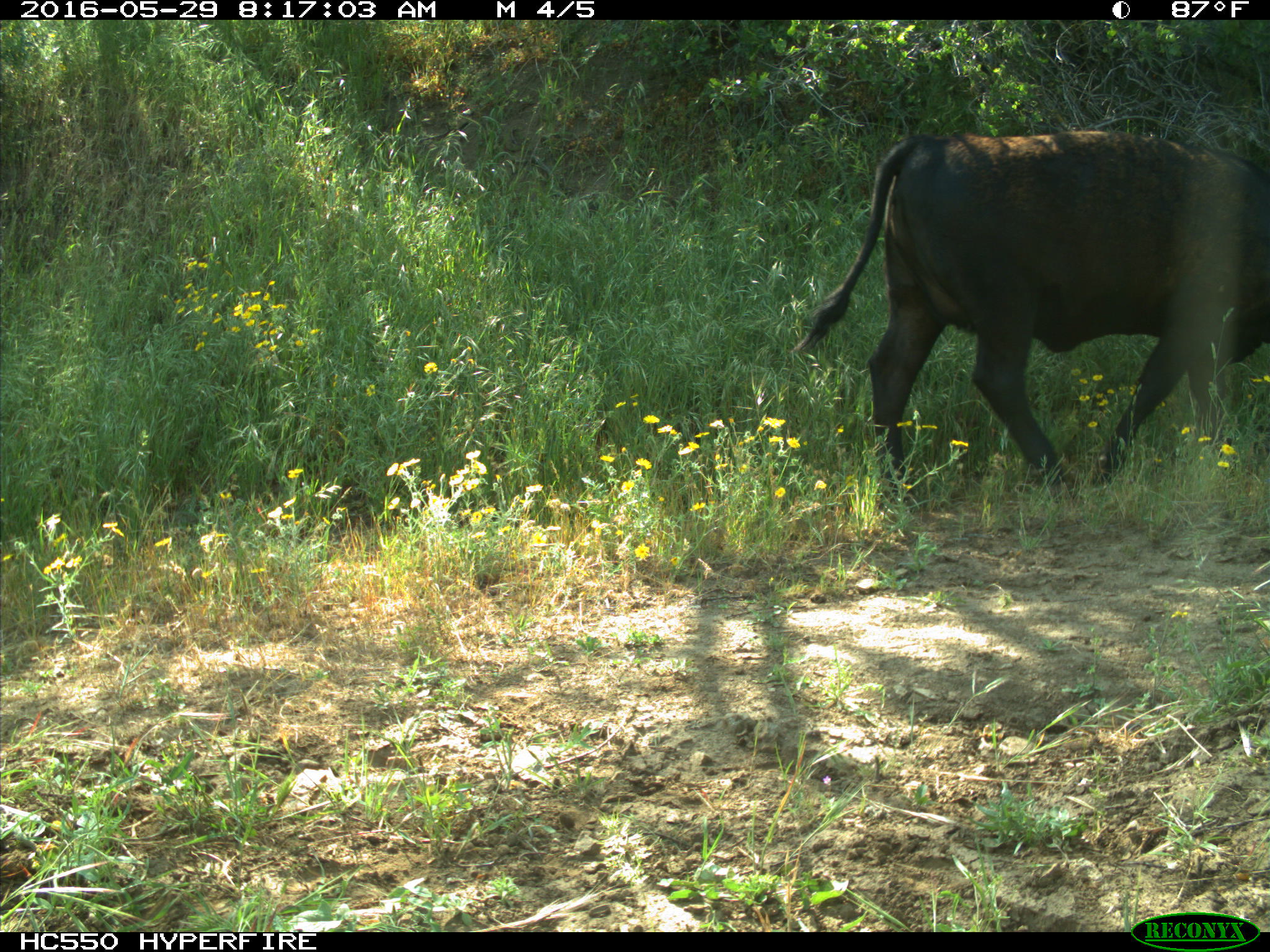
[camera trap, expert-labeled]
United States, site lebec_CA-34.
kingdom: Animalia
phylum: Chordata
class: Mammalia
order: Artiodactyla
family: Bovidae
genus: Bos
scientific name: Bos taurus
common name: domestic cow